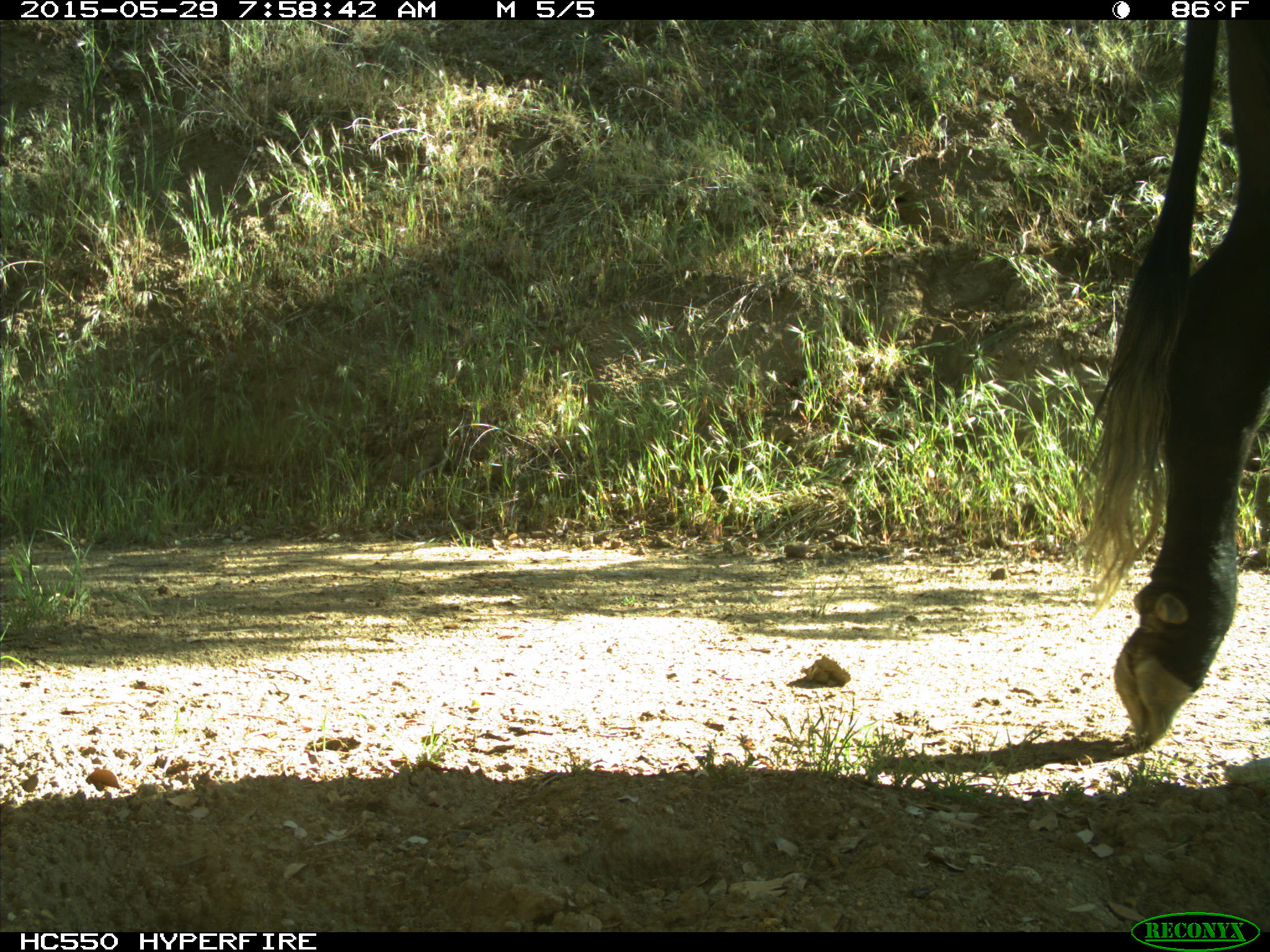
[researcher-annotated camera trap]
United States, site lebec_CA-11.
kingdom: Animalia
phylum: Chordata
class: Mammalia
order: Artiodactyla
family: Bovidae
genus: Bos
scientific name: Bos taurus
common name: domestic cow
Bos taurus (domestic cow).